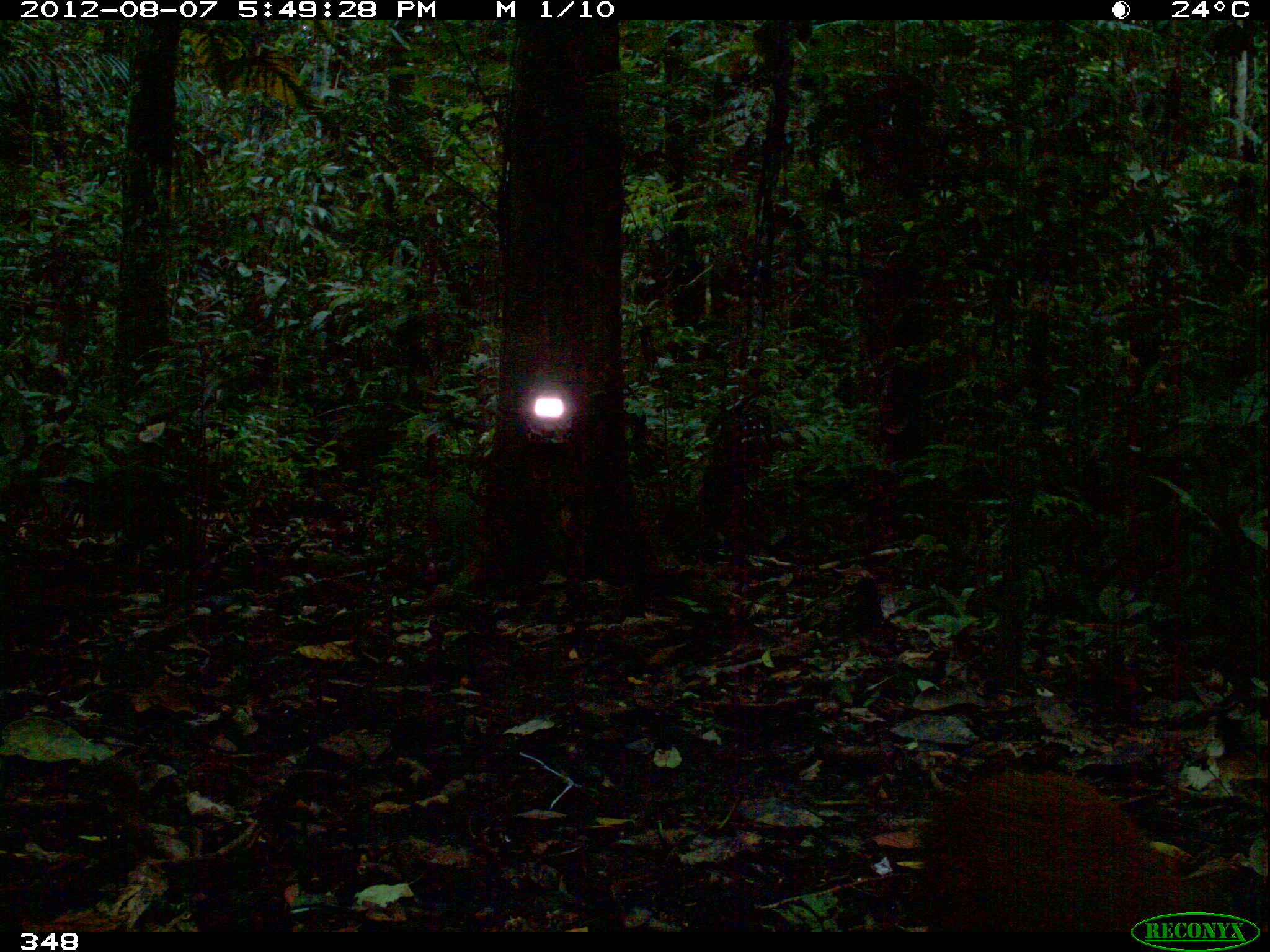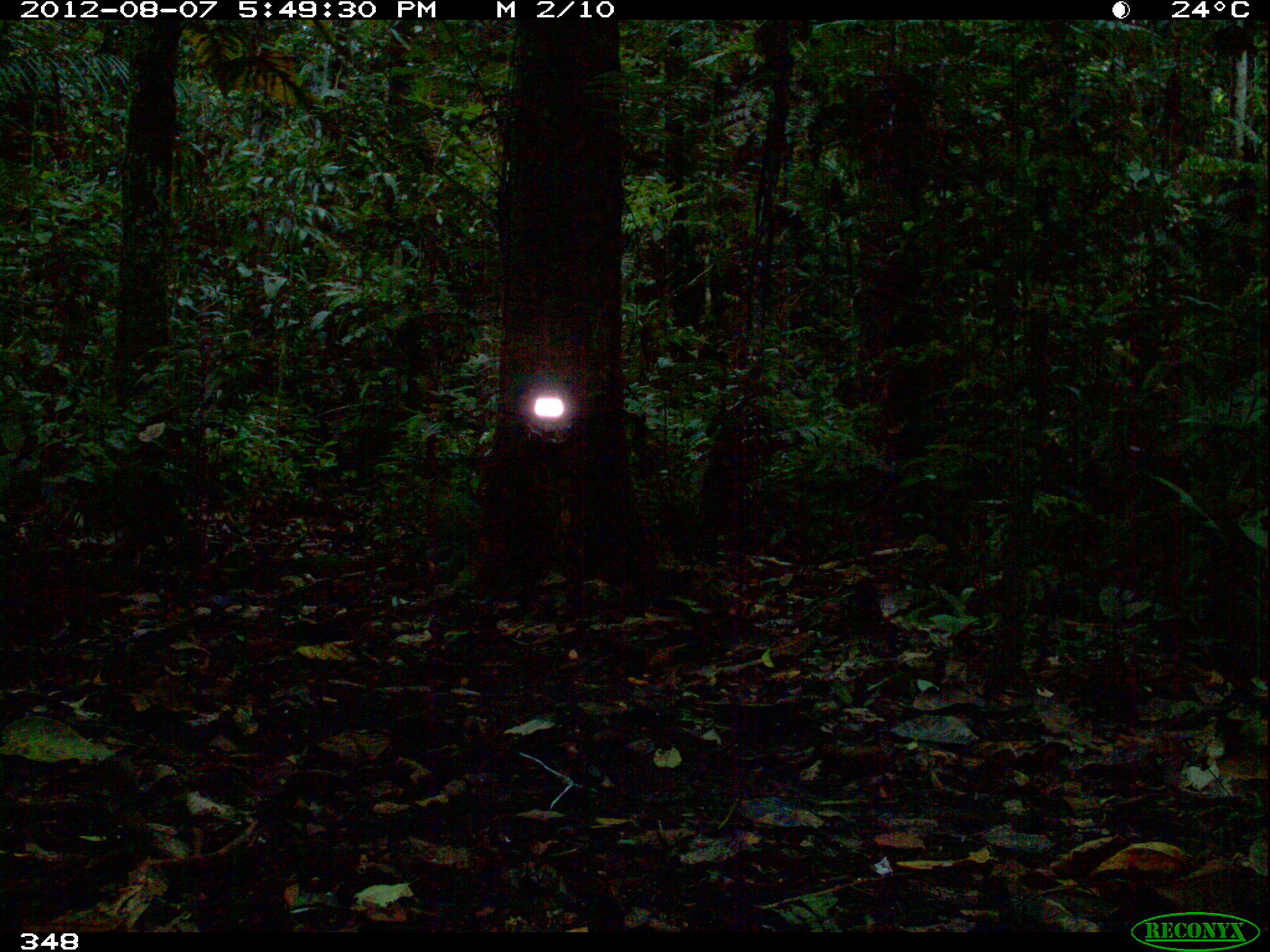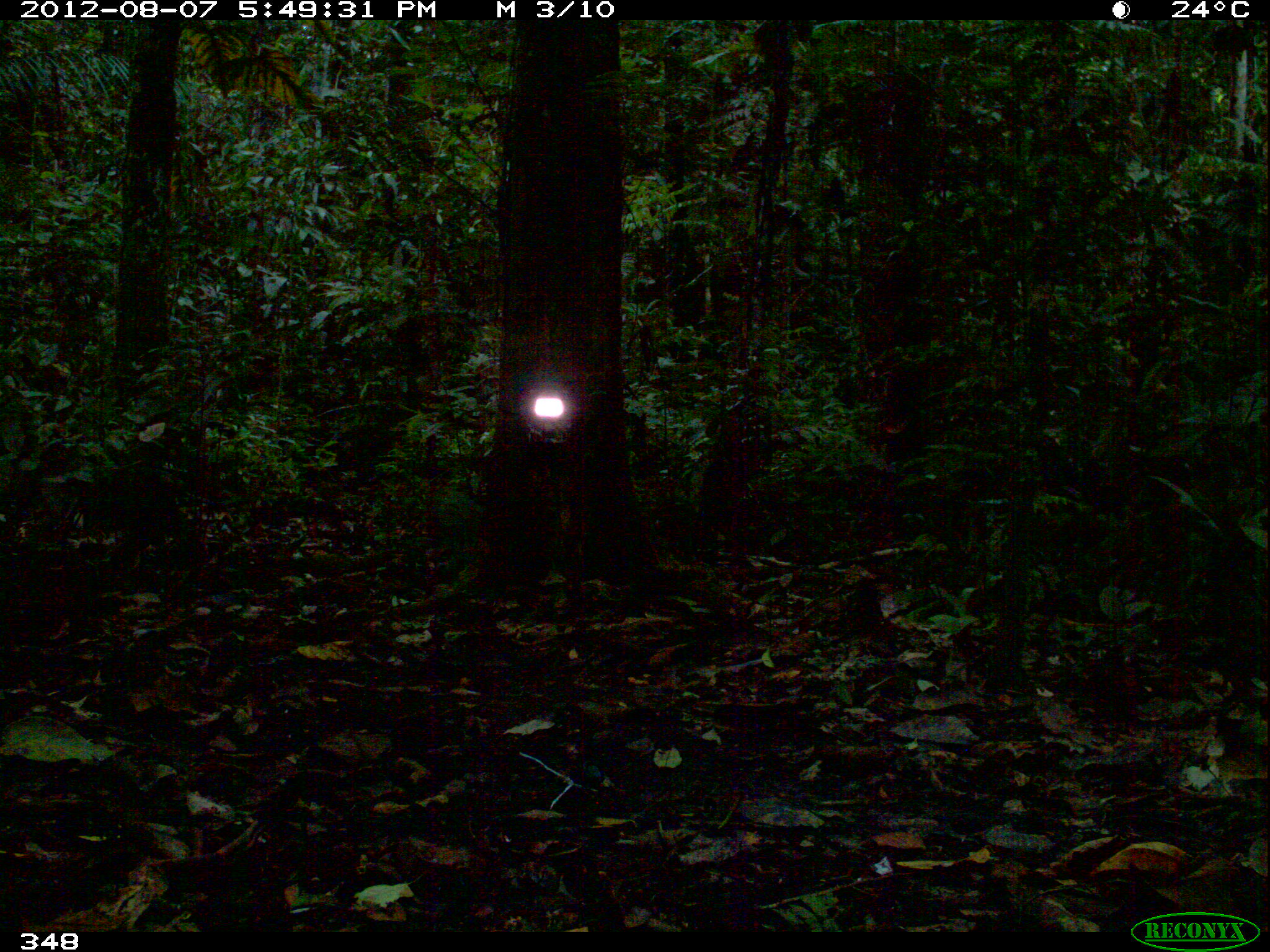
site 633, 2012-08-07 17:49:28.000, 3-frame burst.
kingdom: Animalia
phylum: Chordata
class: Mammalia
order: Rodentia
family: Dasyproctidae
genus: Dasyprocta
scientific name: Dasyprocta punctata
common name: central american agouti